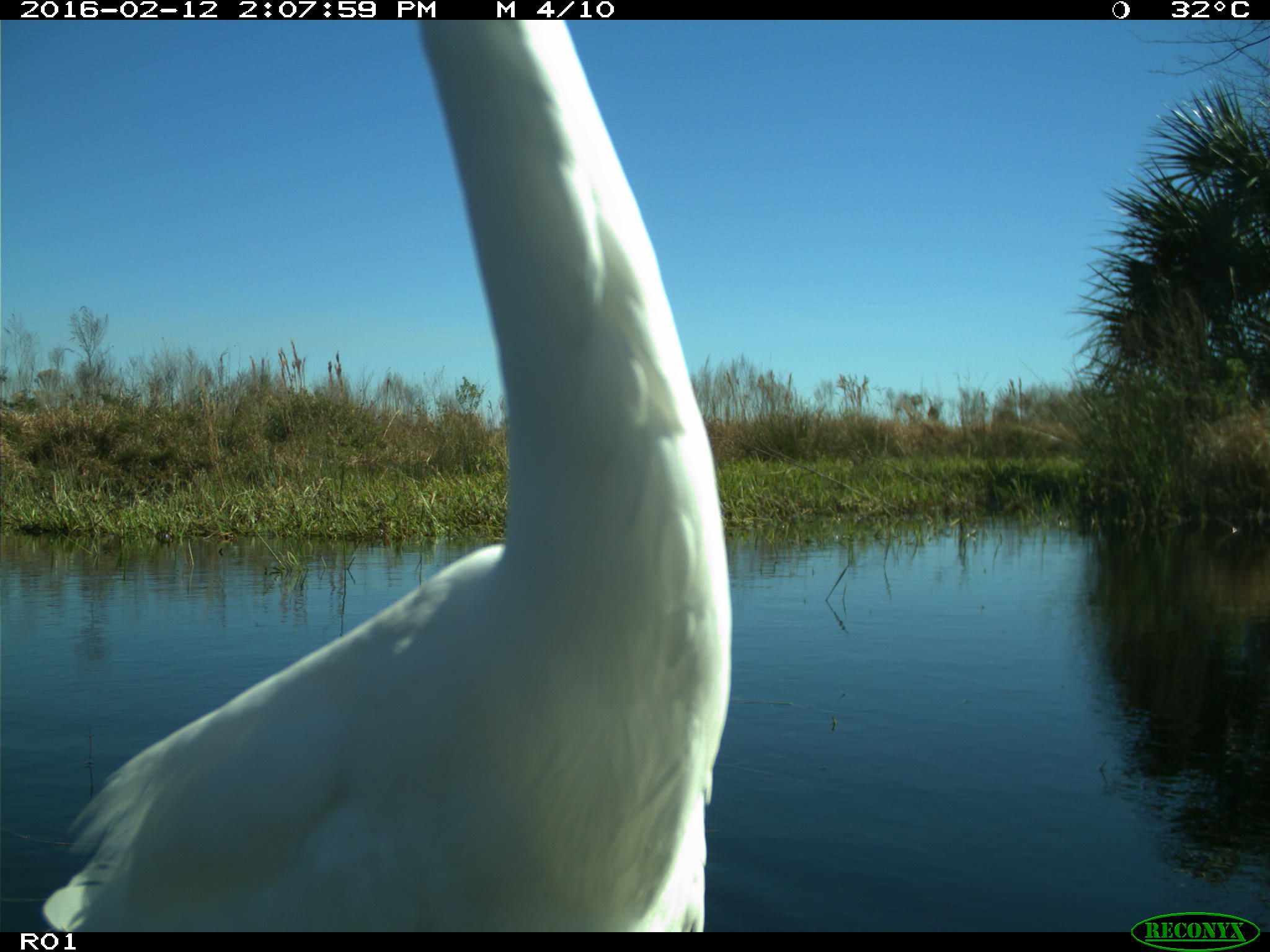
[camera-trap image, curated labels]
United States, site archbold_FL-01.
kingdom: Animalia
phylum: Chordata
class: Aves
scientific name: Aves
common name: birds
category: unidentified bird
Unidentified bird (birds) (Aves).